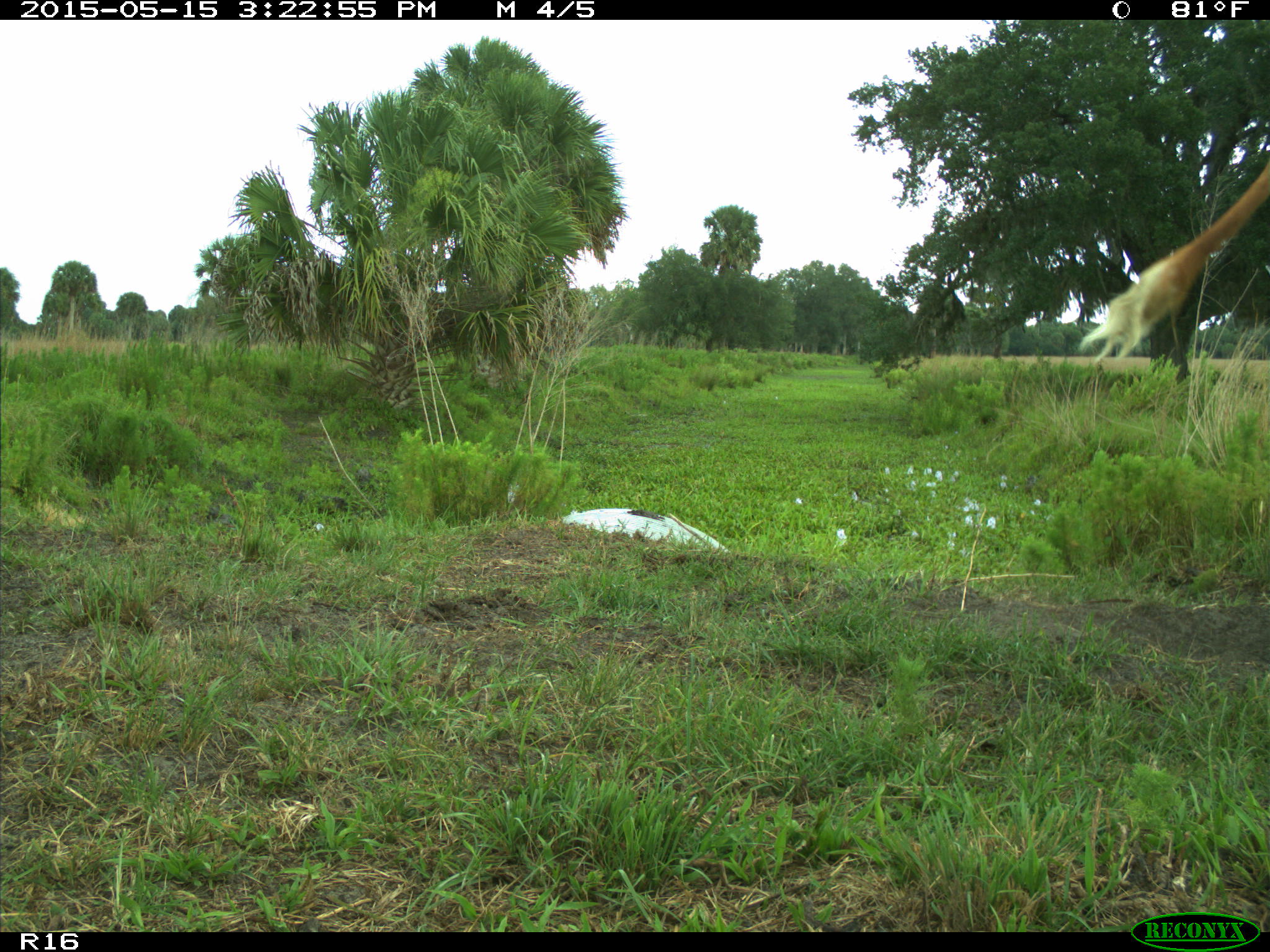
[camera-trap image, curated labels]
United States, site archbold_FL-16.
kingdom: Animalia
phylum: Chordata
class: Mammalia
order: Artiodactyla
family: Bovidae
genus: Bos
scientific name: Bos taurus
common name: domestic cow